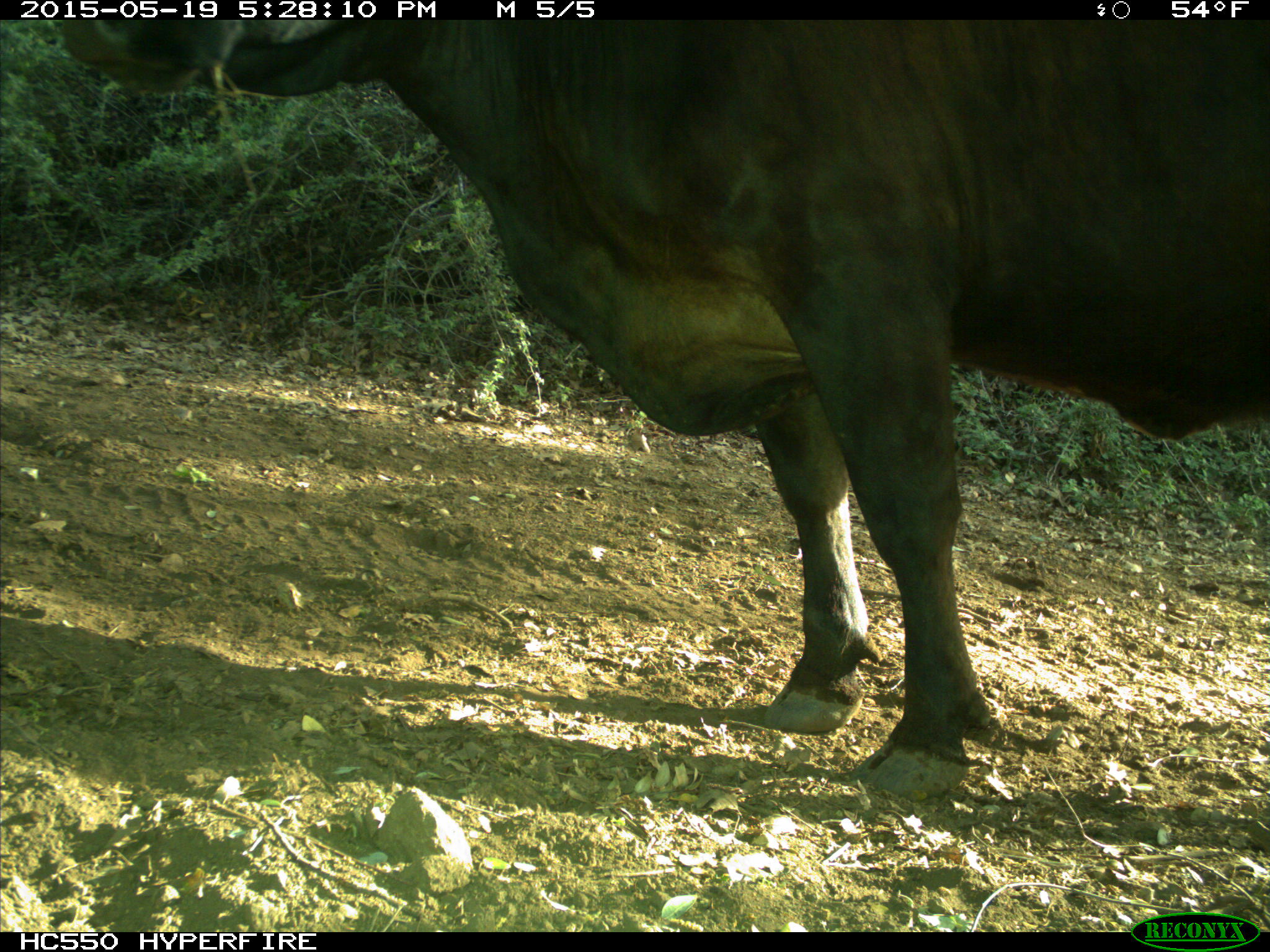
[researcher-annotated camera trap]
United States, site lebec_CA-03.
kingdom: Animalia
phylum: Chordata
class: Mammalia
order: Artiodactyla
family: Bovidae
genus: Bos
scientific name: Bos taurus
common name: domestic cow